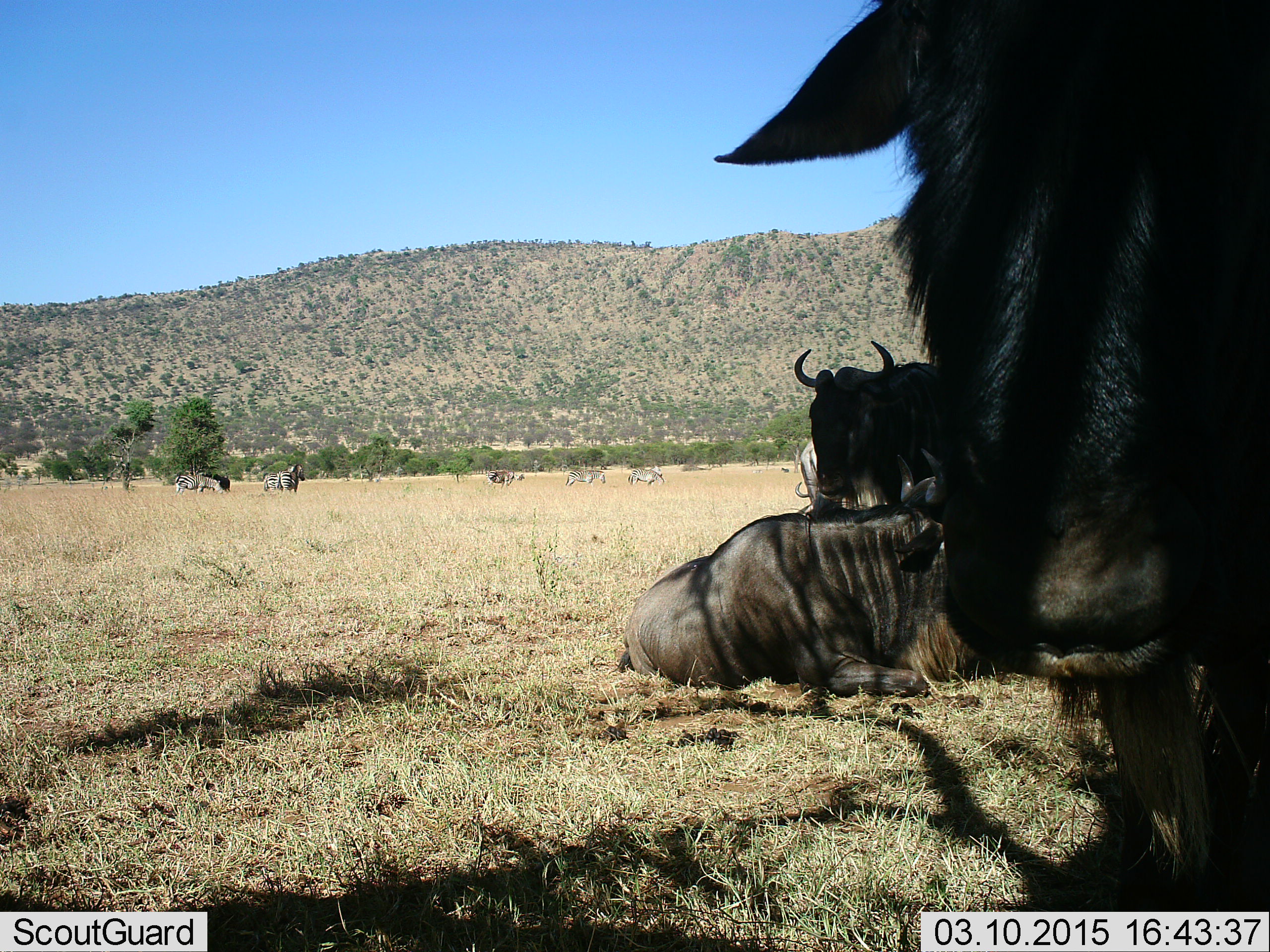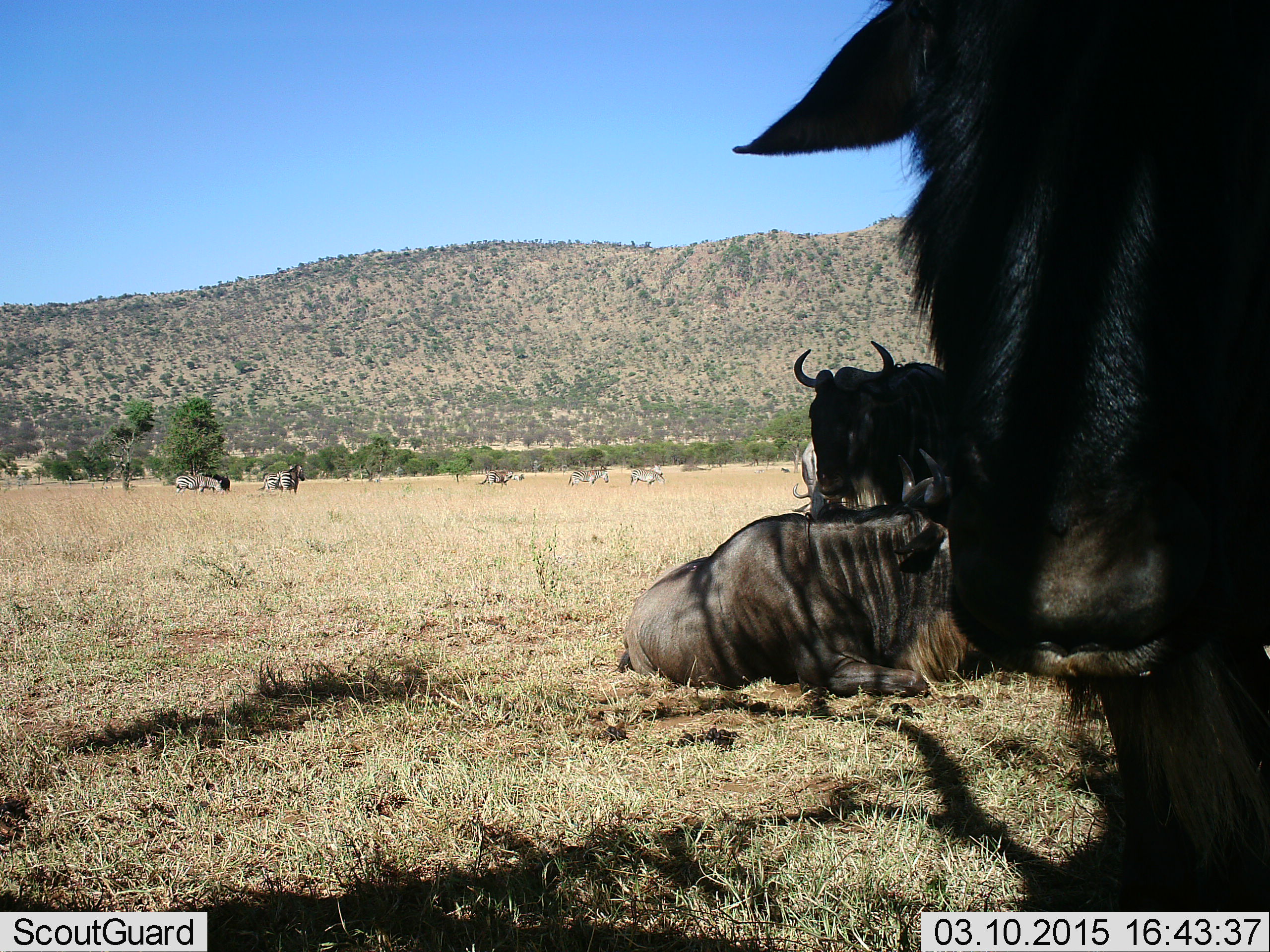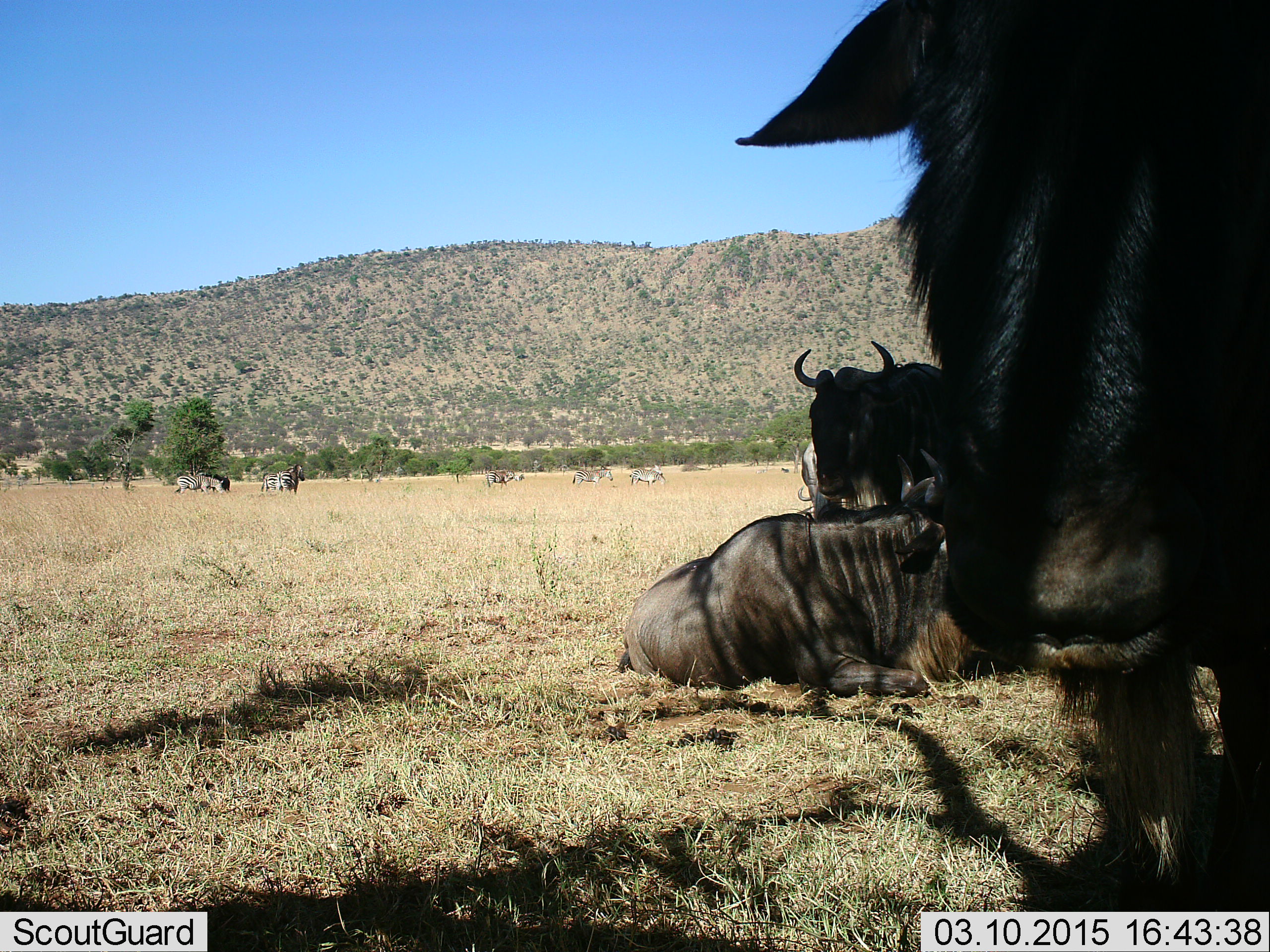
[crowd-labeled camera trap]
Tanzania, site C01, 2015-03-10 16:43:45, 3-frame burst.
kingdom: Animalia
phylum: Chordata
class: Mammalia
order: Artiodactyla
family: Bovidae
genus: Connochaetes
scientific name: Connochaetes taurinus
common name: blue wildebeest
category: wildebeest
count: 6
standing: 86%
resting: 100%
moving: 21%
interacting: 0%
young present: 0%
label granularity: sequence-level